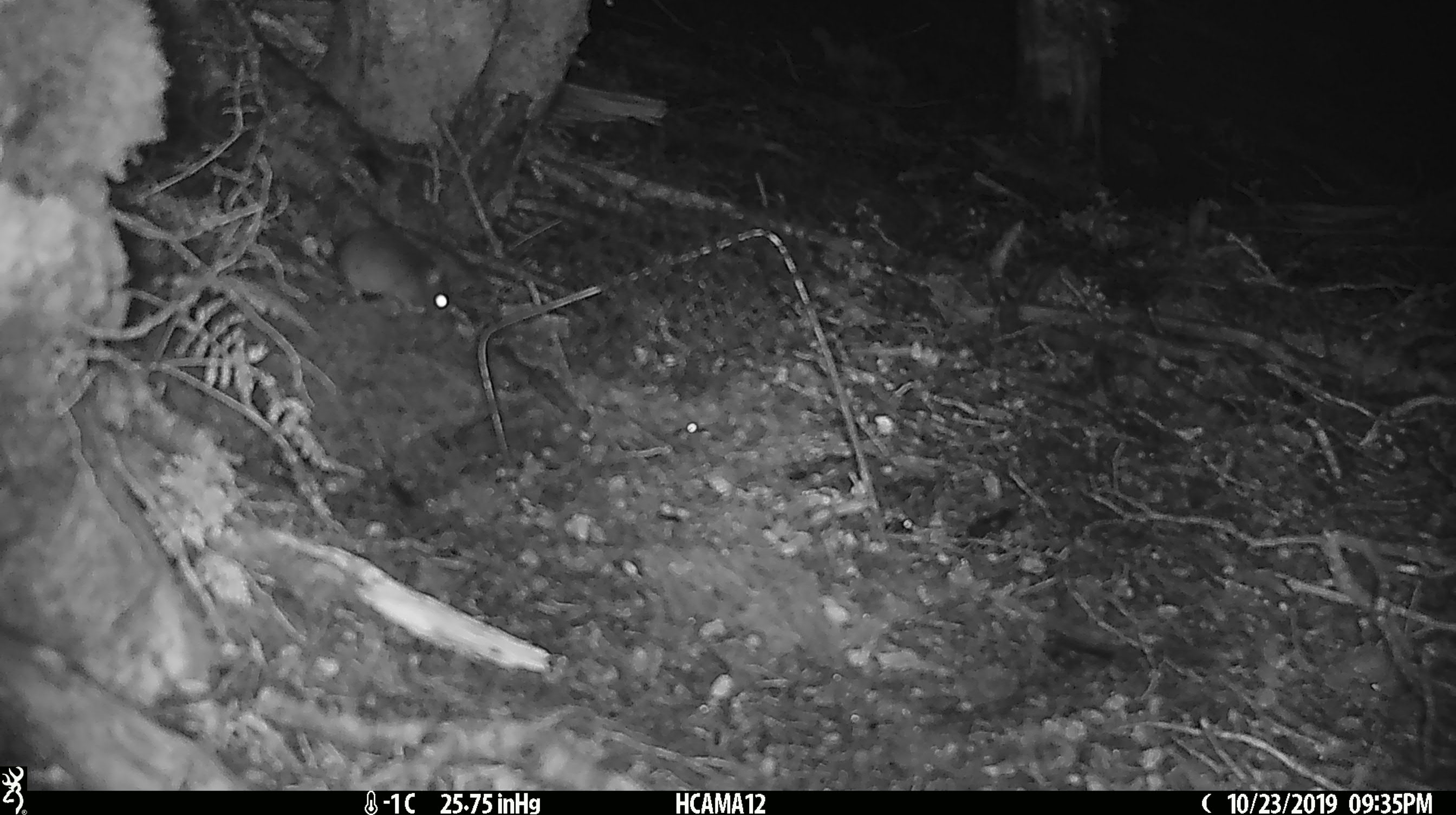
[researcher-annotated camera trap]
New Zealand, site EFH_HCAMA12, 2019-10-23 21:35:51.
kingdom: Animalia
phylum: Chordata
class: Mammalia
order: Rodentia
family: Muridae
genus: Mus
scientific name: Mus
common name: mouse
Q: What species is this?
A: Mouse (Mus).